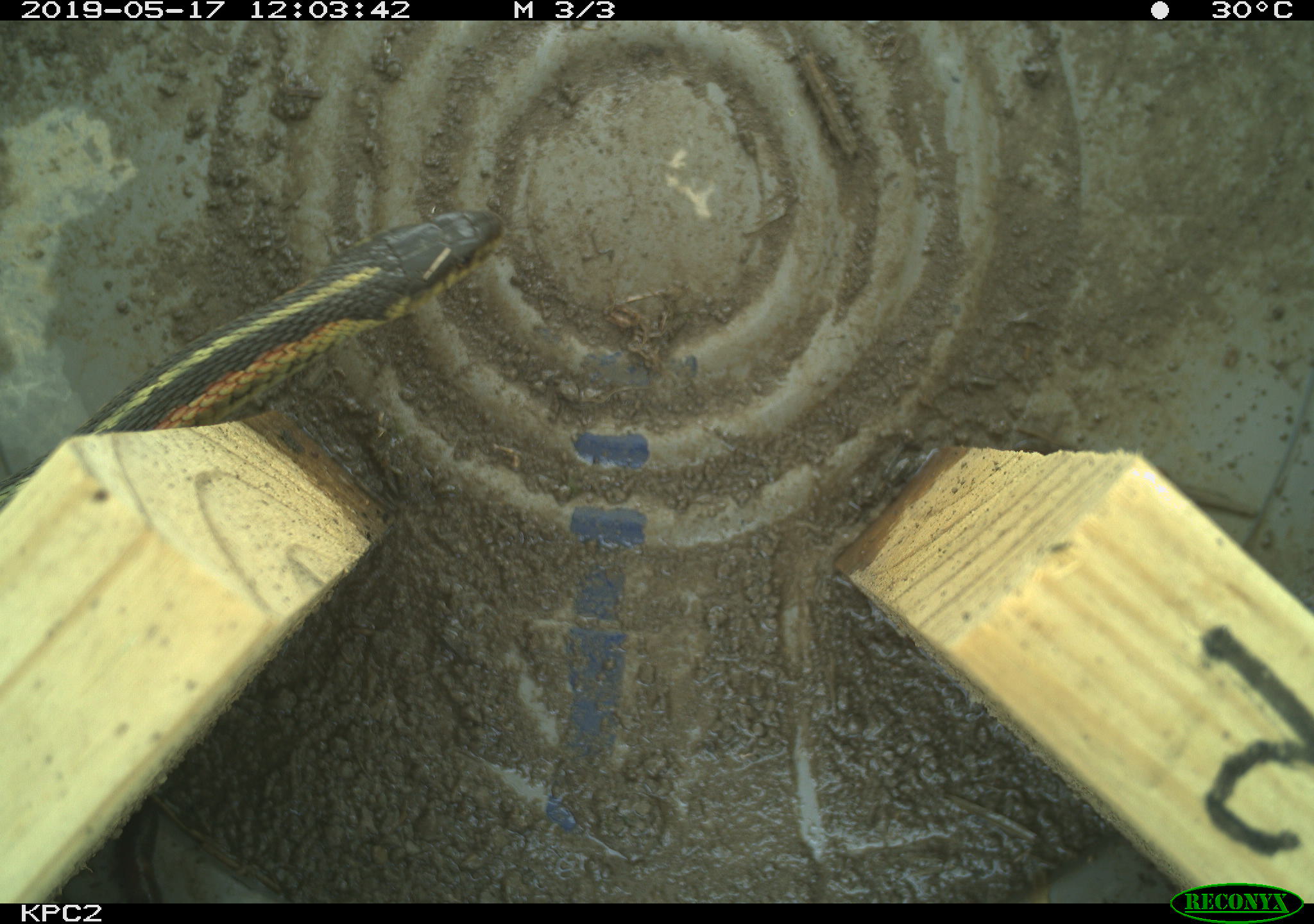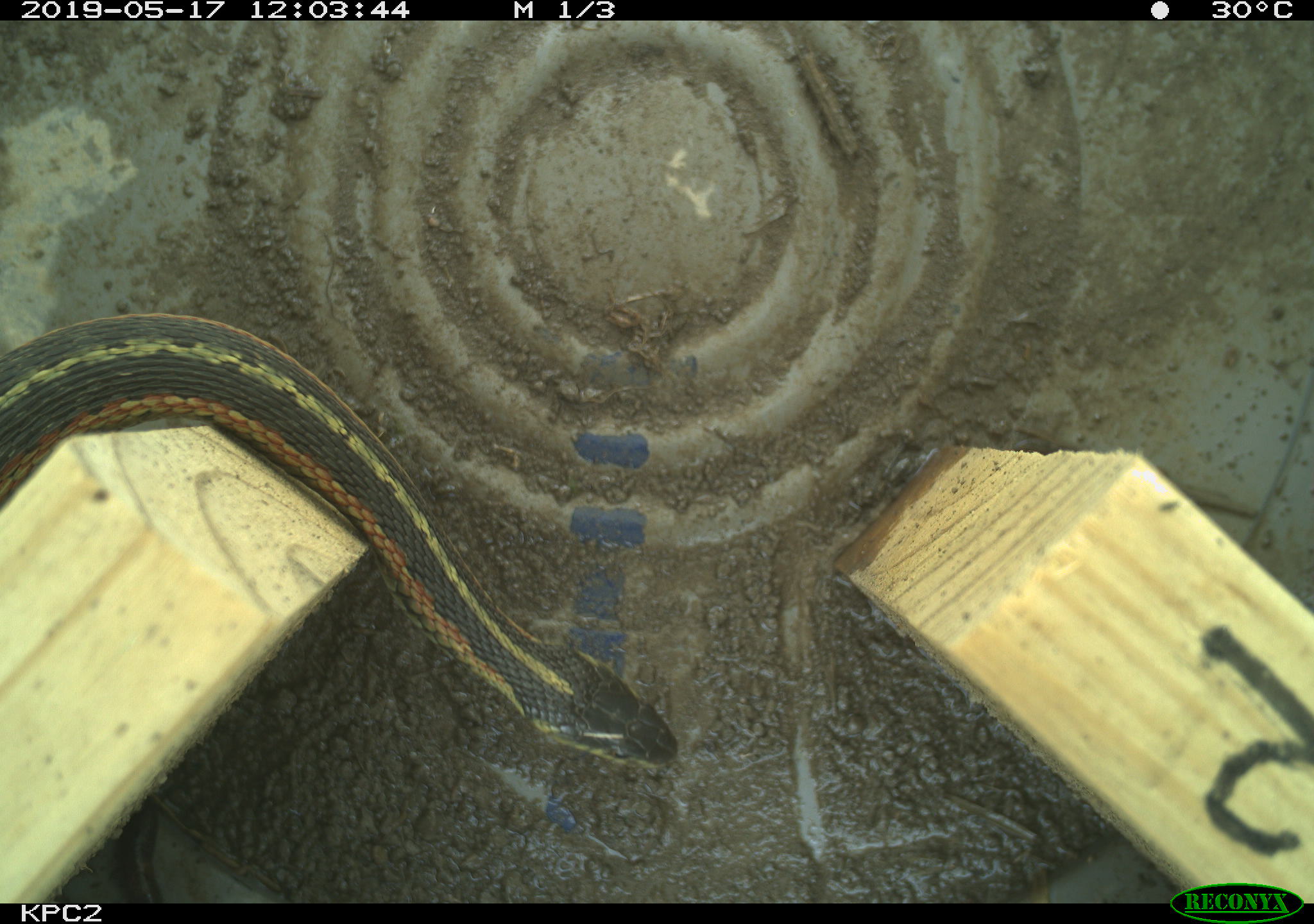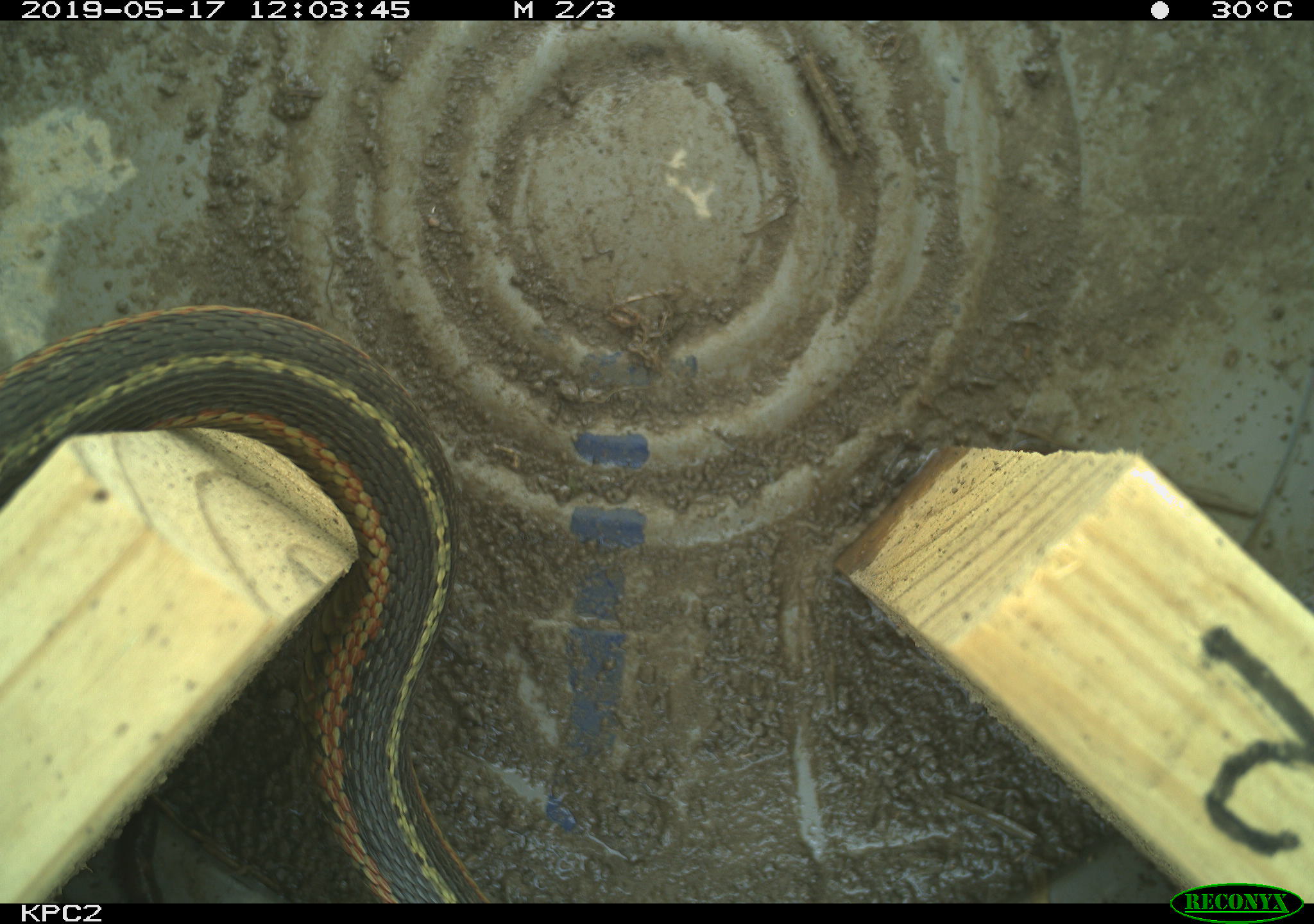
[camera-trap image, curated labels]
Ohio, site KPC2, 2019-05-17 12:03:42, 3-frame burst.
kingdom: Animalia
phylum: Chordata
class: Reptilia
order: Squamata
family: Colubridae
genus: Thamnophis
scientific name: Thamnophis sirtalis sirtalis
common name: eastern gartersnake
Eastern gartersnake (Thamnophis sirtalis sirtalis).